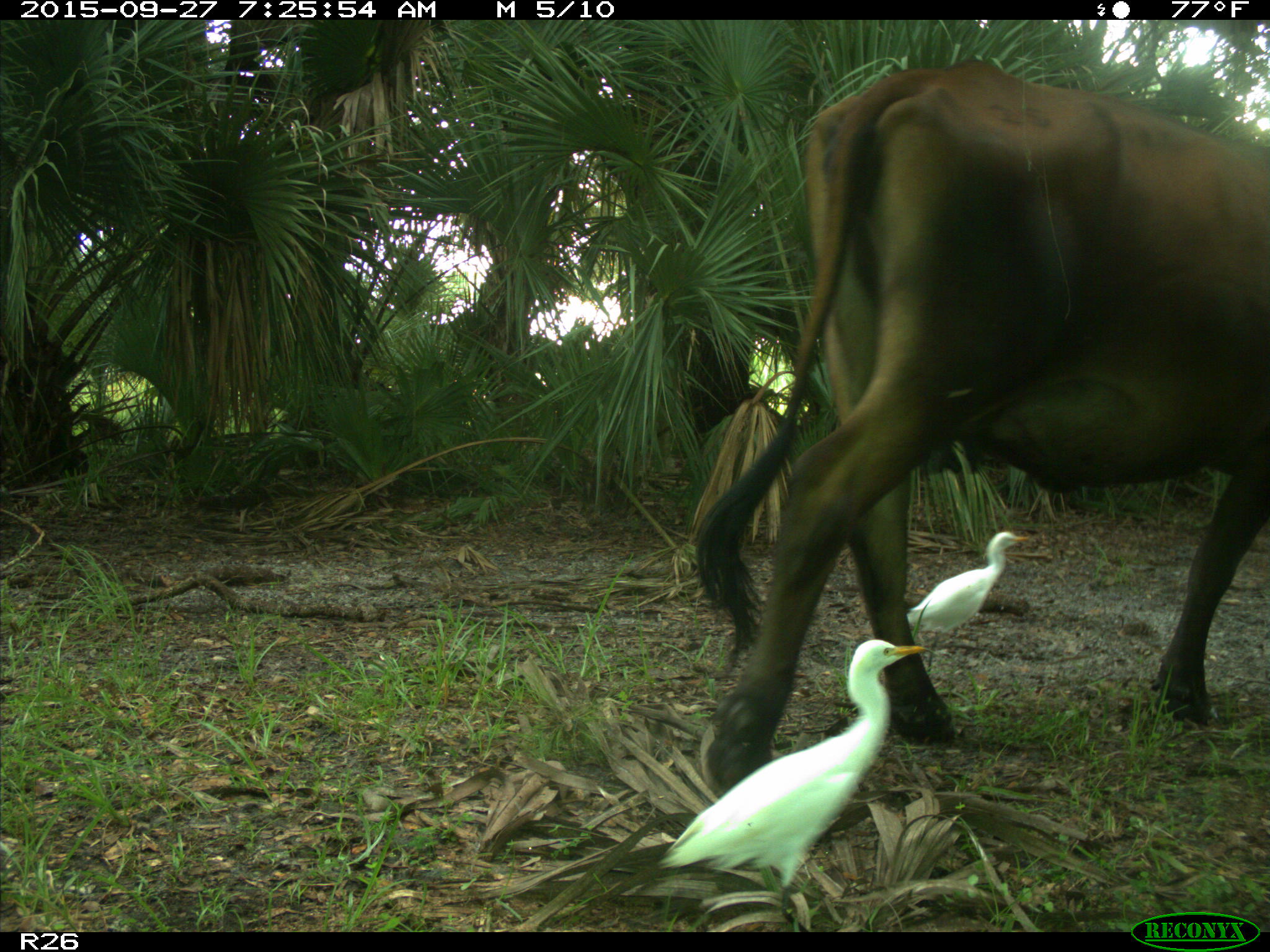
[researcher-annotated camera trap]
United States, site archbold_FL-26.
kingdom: Animalia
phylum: Chordata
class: Mammalia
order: Artiodactyla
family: Bovidae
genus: Bos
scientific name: Bos taurus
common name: domestic cow